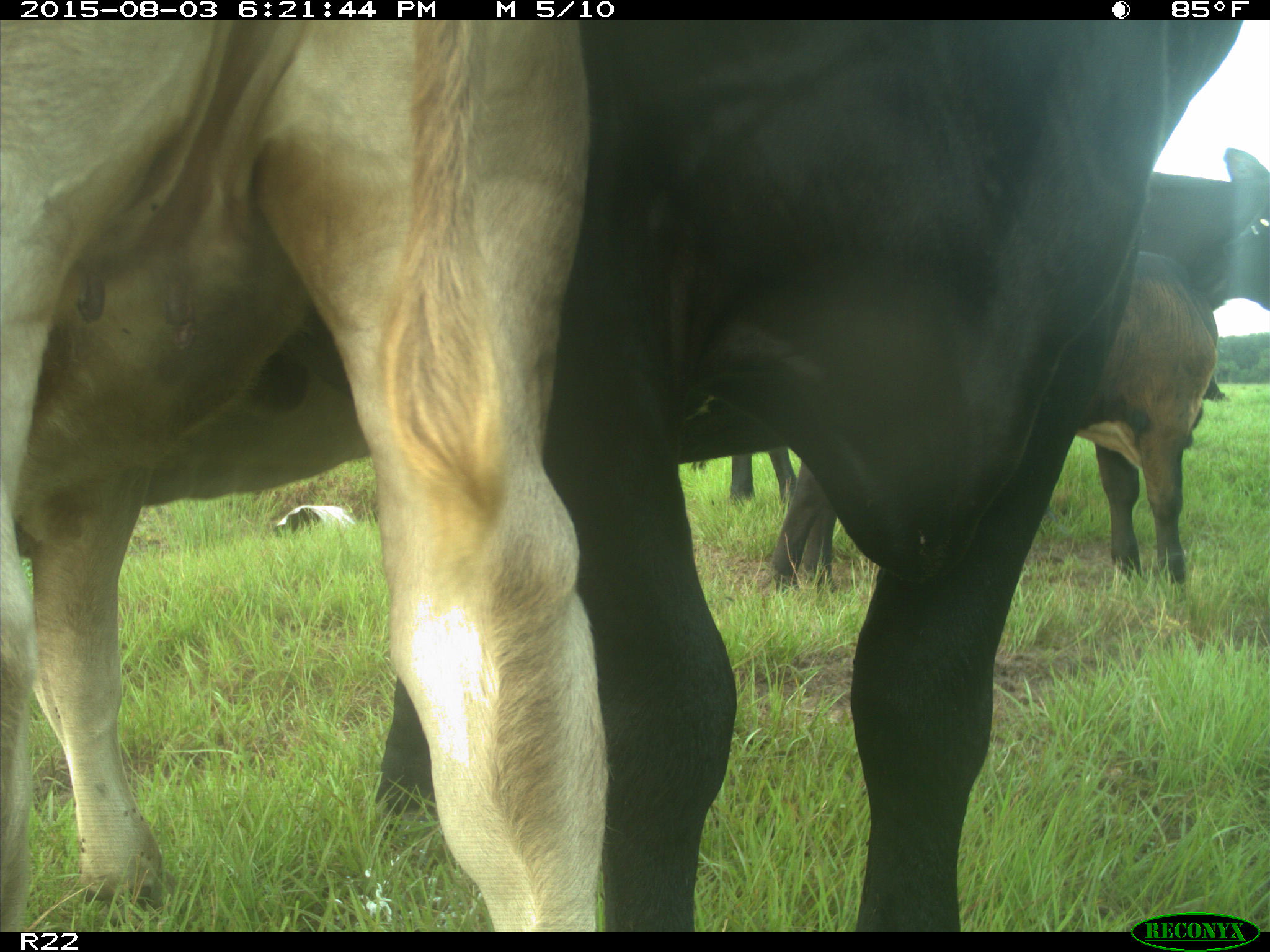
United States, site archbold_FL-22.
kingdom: Animalia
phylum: Chordata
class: Mammalia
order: Artiodactyla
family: Bovidae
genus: Bos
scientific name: Bos taurus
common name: domestic cow